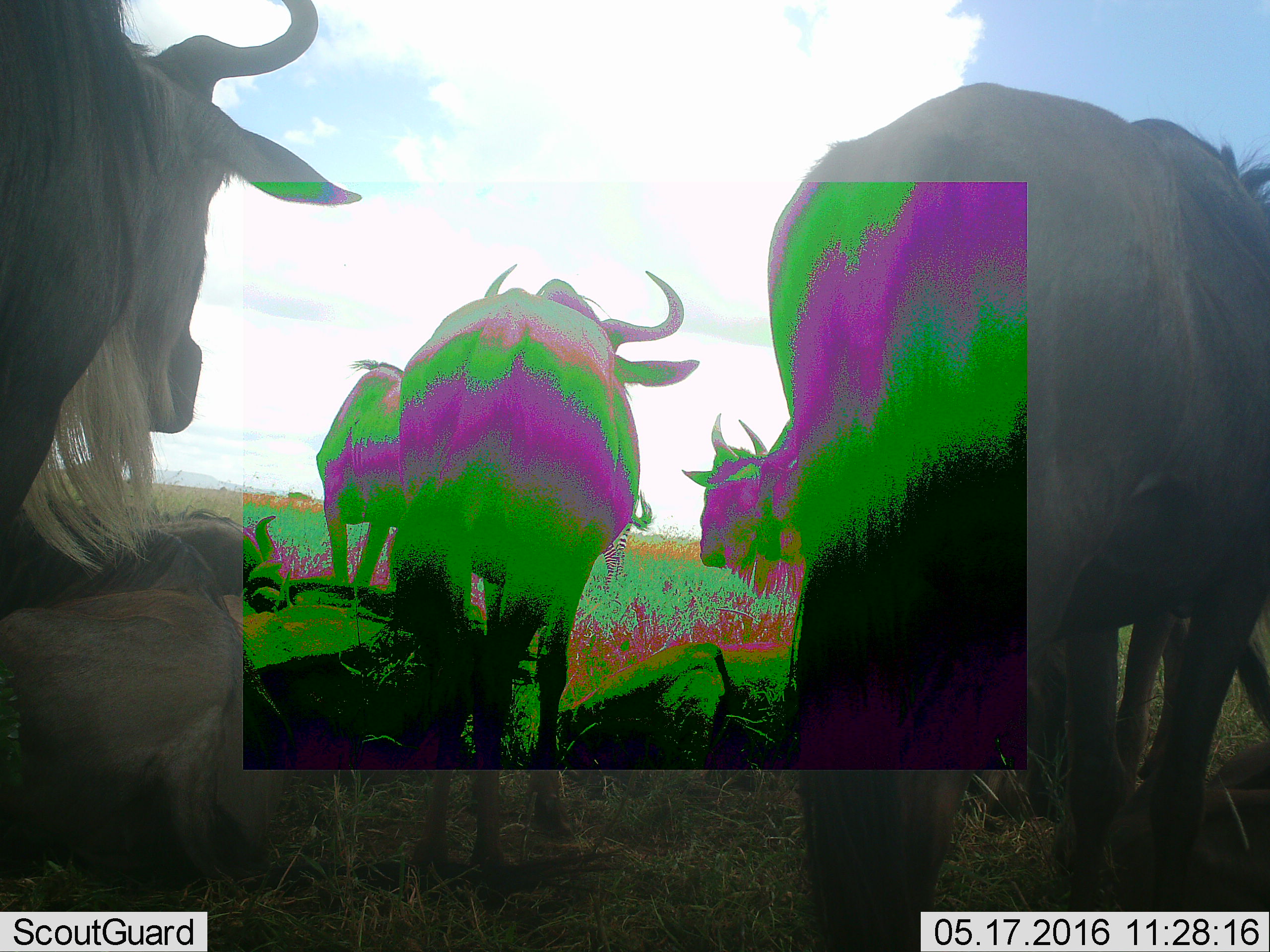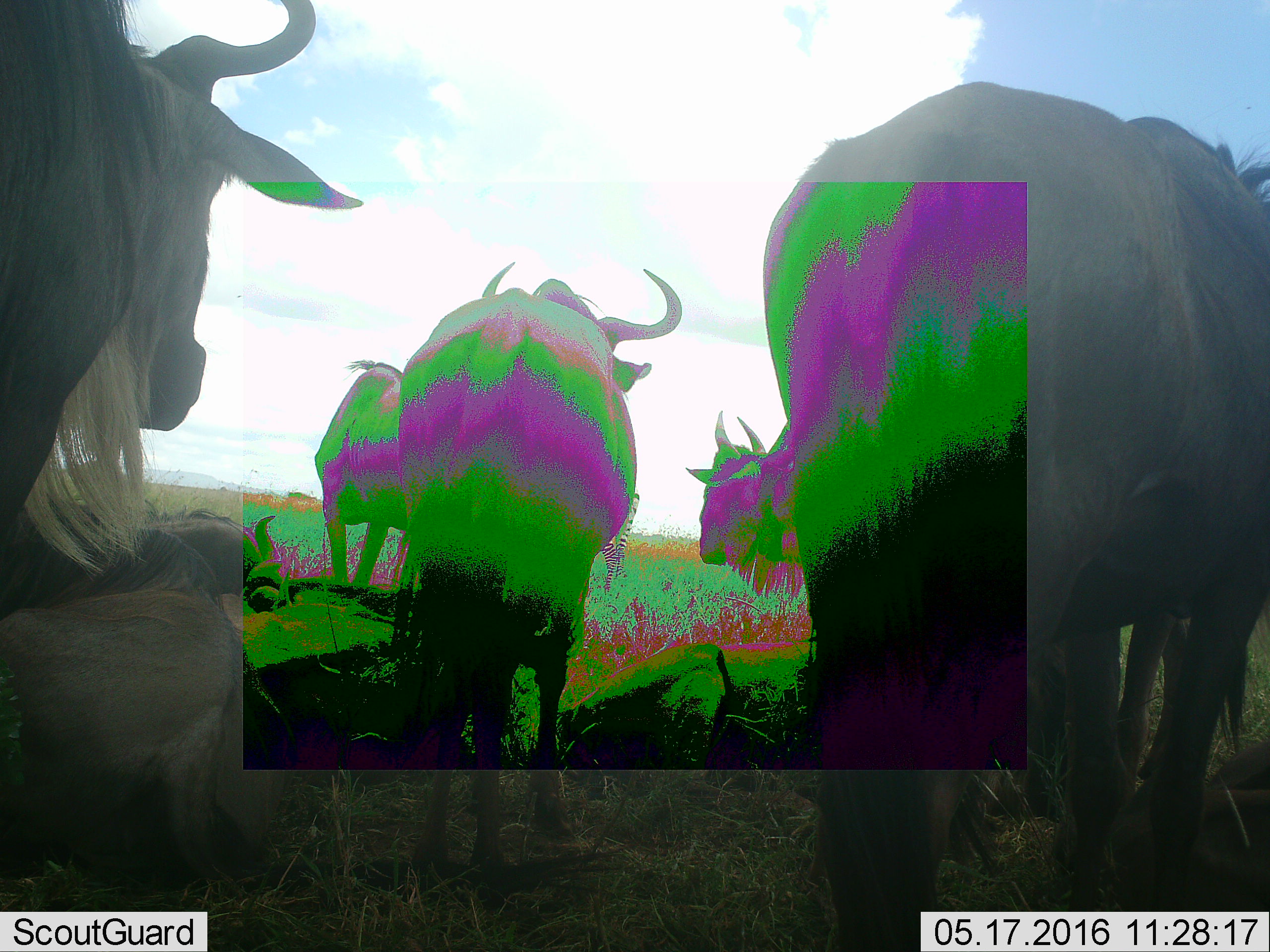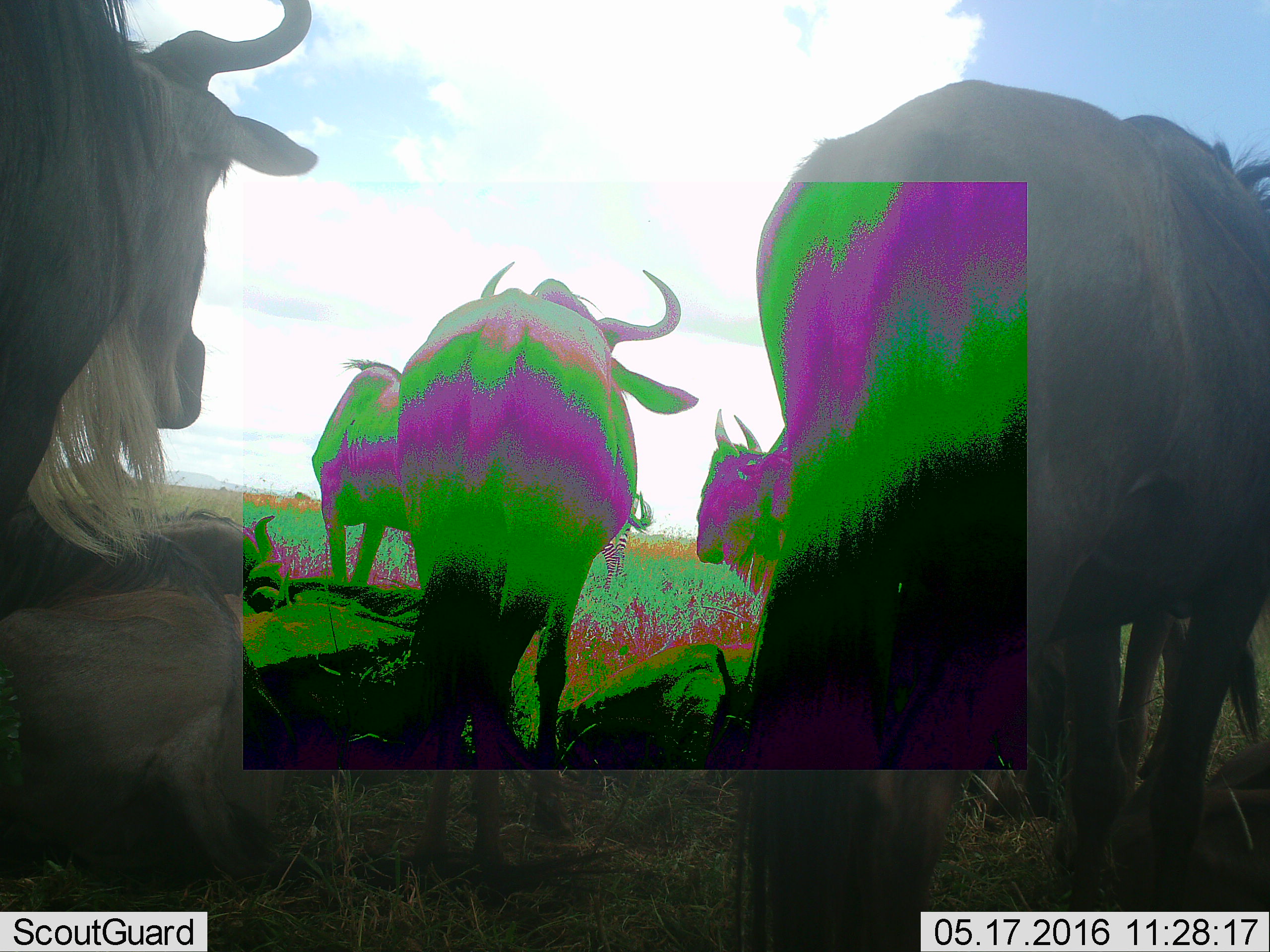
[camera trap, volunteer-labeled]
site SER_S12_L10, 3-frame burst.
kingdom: Animalia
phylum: Chordata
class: Mammalia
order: Artiodactyla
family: Bovidae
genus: Connochaetes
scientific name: Connochaetes taurinus taurinus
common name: blue wildebeest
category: wildebeestblue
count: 6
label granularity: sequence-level